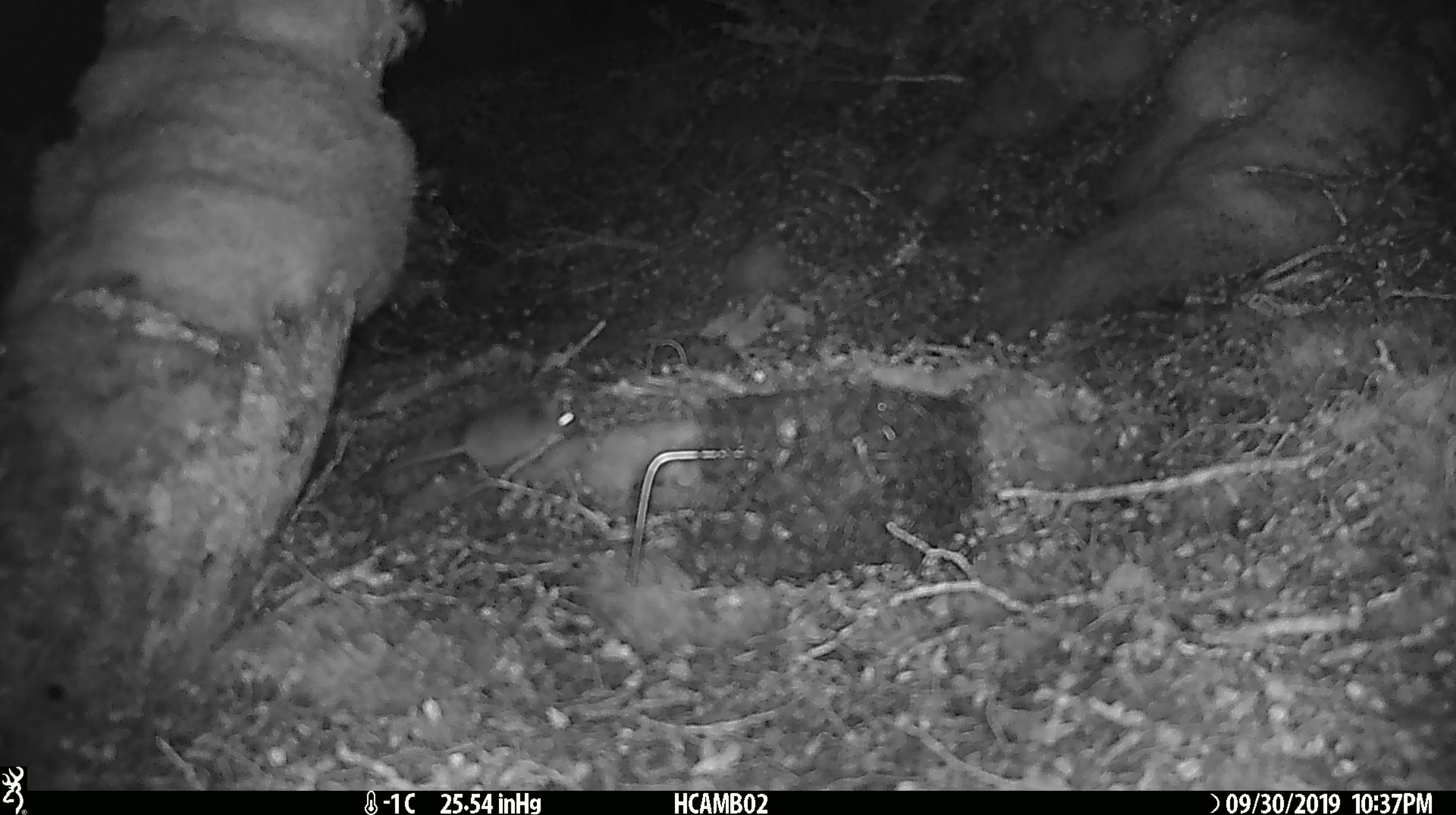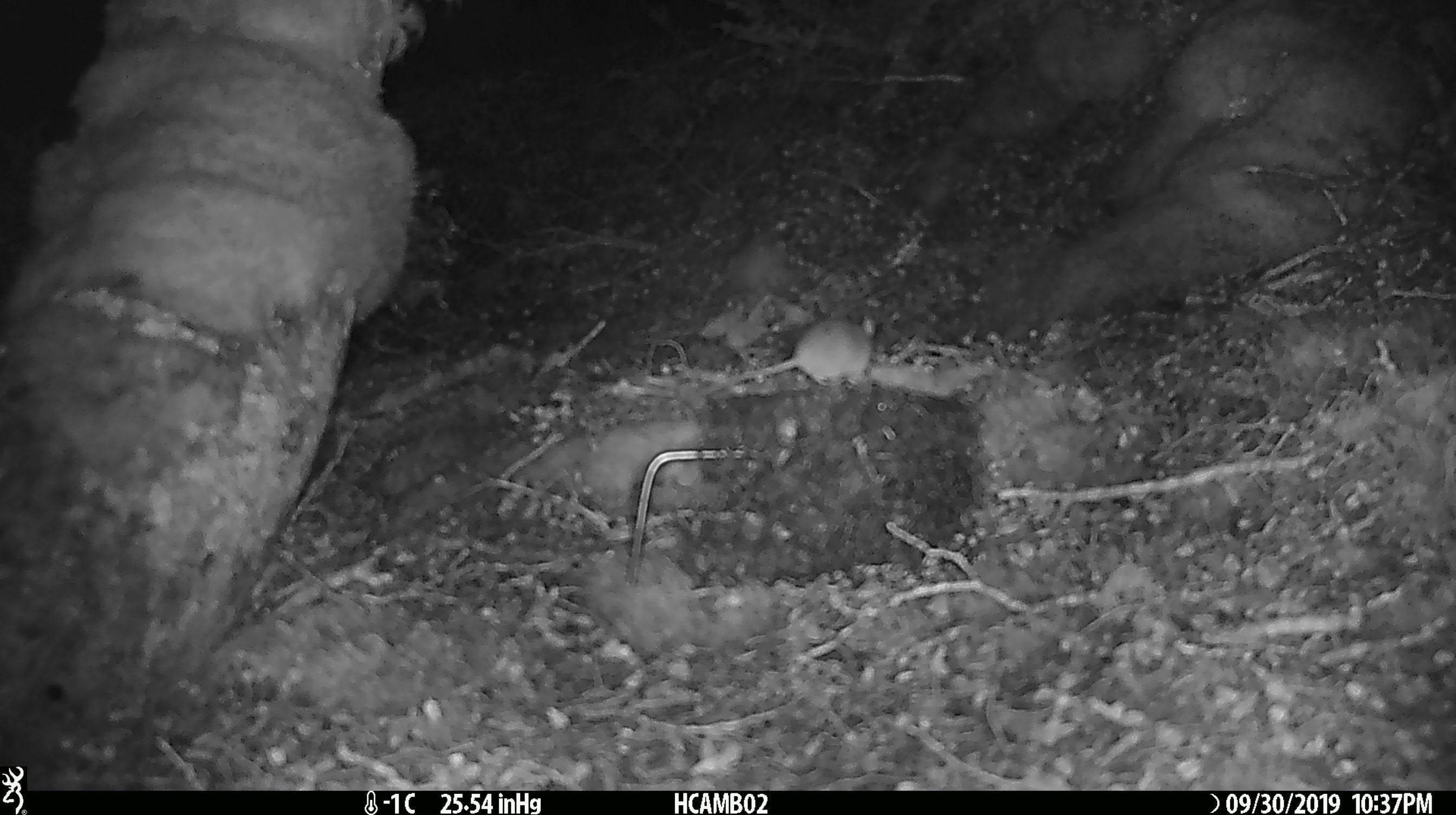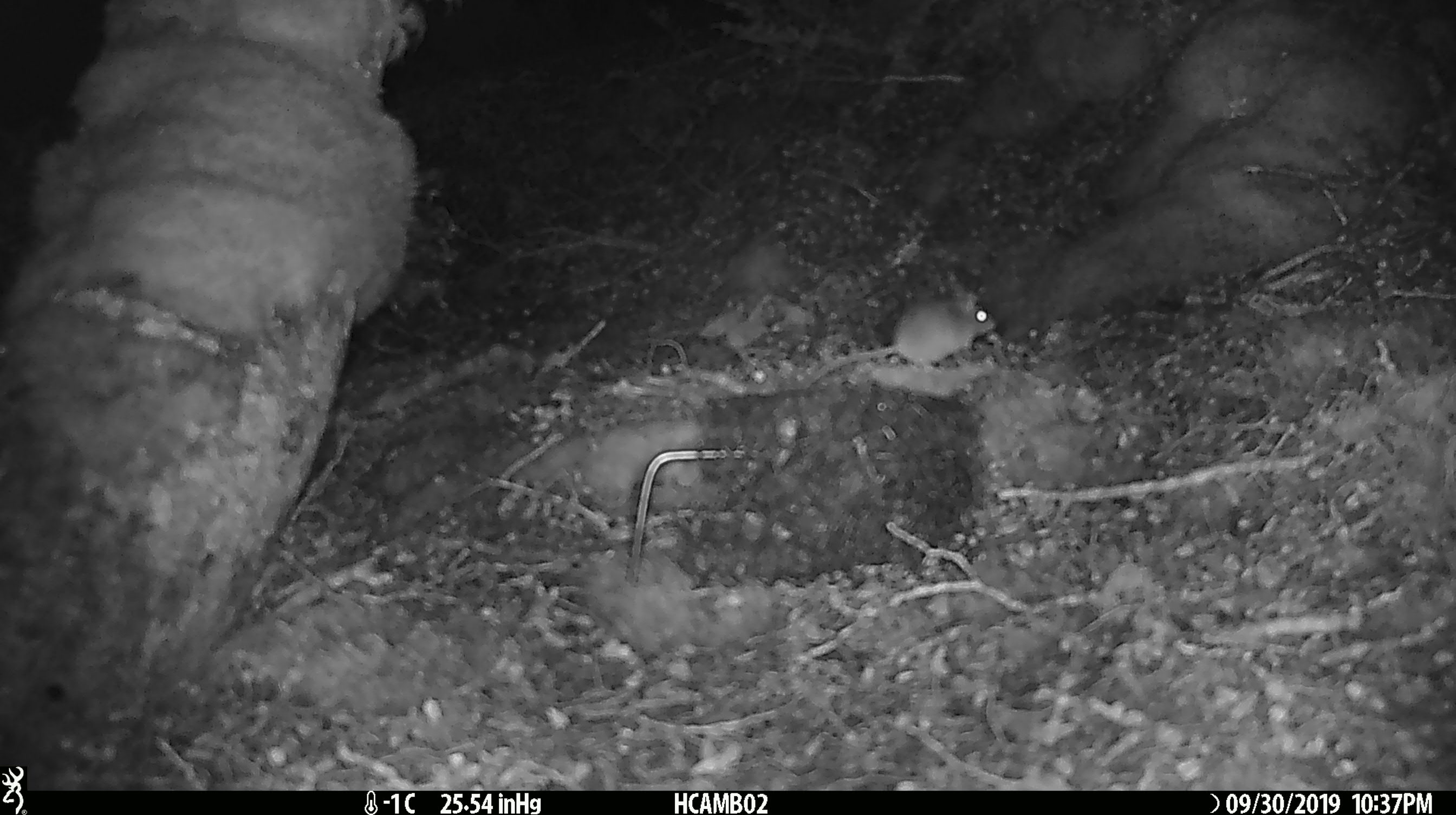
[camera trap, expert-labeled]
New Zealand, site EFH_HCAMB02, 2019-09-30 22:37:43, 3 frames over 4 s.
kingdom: Animalia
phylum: Chordata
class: Mammalia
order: Rodentia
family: Muridae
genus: Mus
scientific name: Mus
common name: mouse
Mouse (Mus).